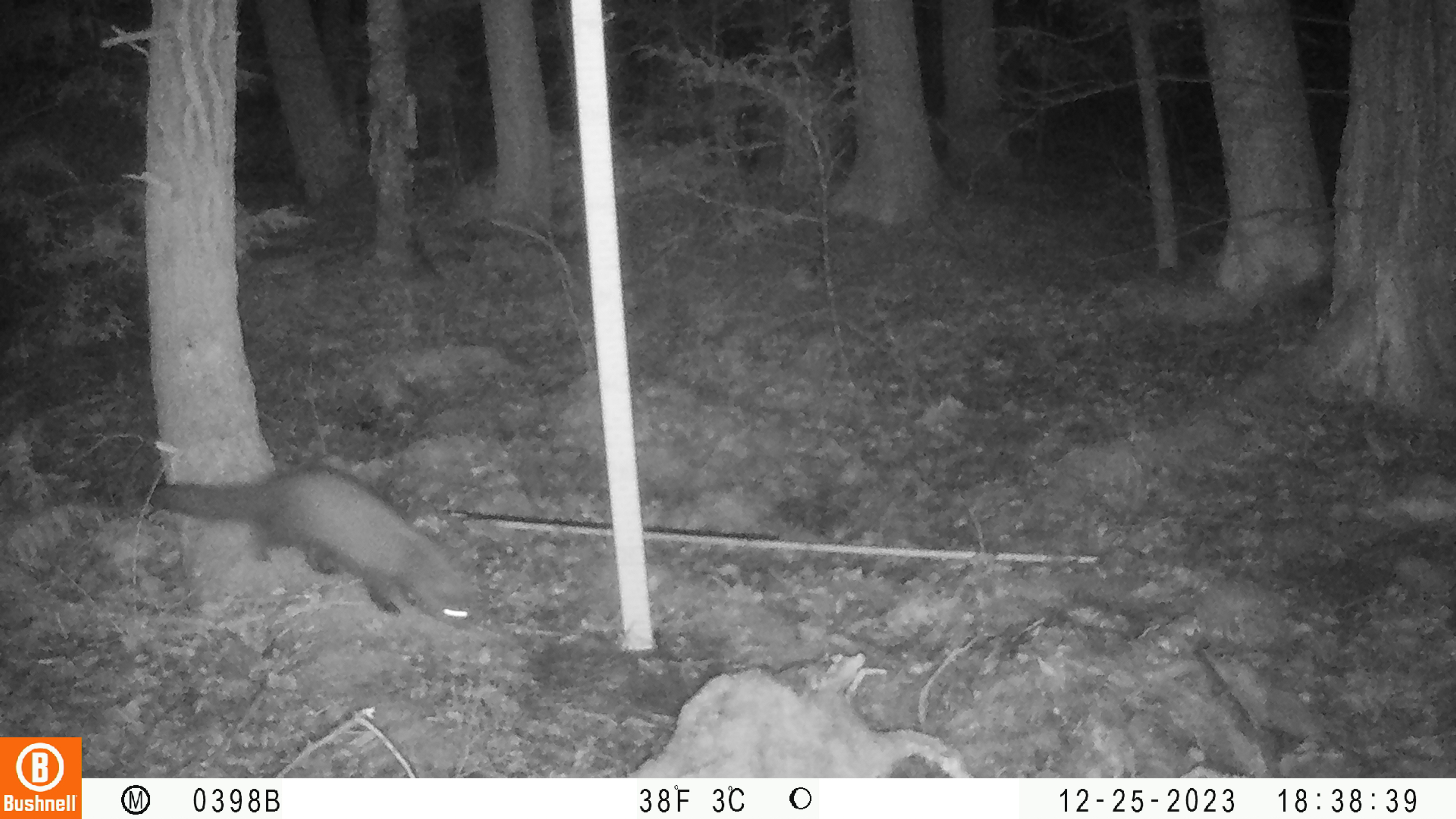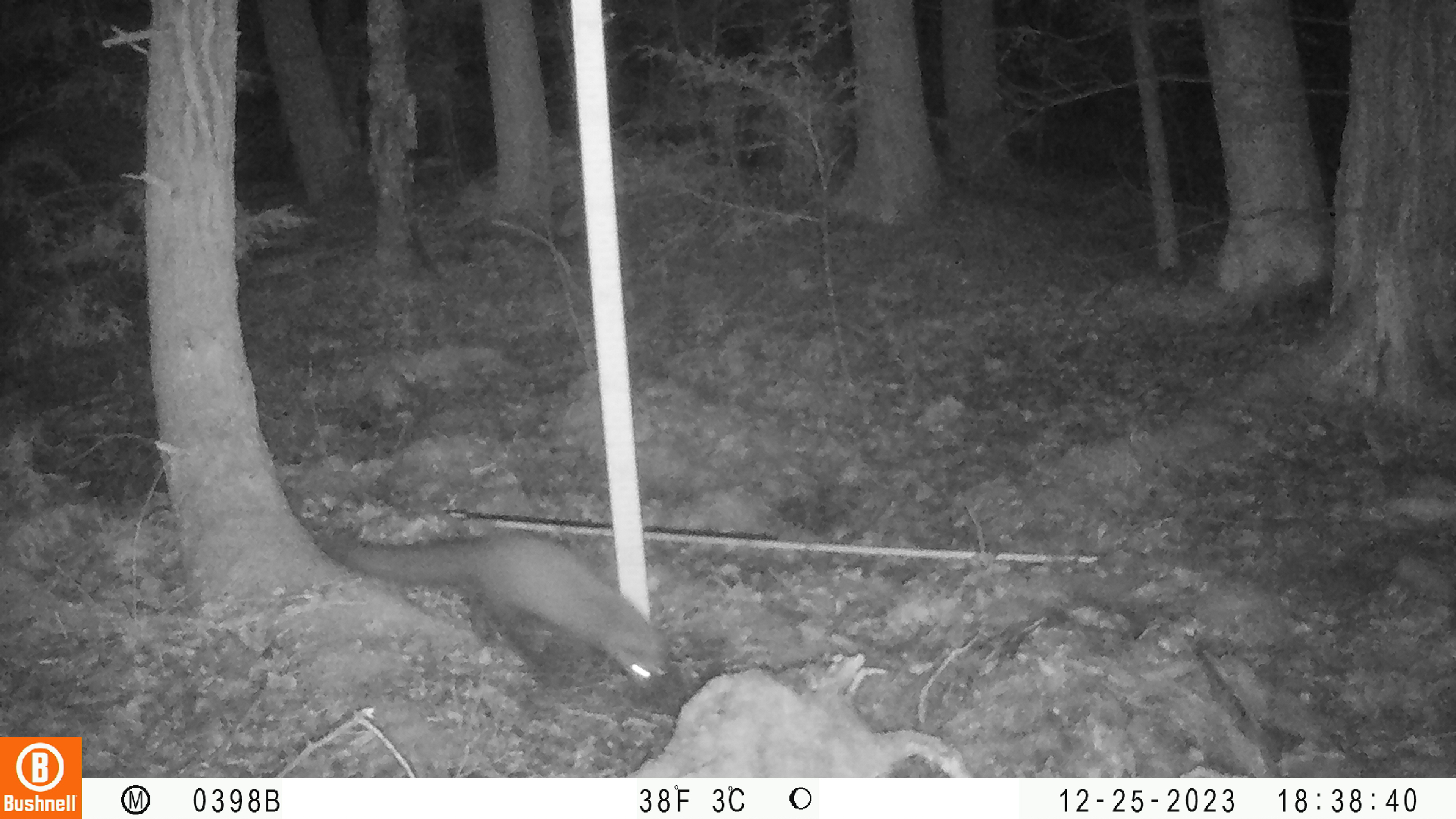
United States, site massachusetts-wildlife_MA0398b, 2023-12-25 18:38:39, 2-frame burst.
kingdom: Animalia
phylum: Chordata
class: Mammalia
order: Carnivora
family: Mustelidae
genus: Pekania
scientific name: Pekania pennanti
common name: fisher